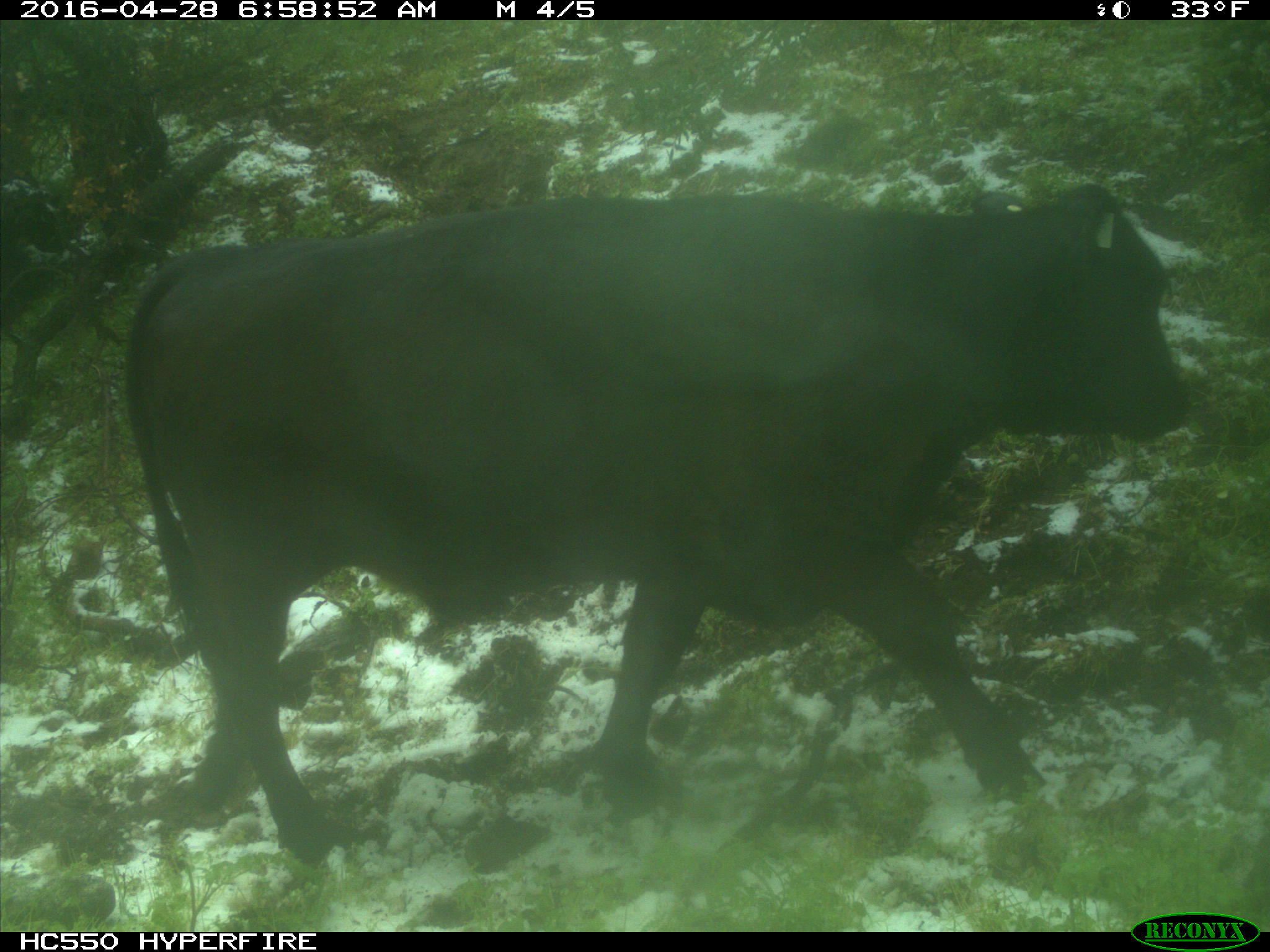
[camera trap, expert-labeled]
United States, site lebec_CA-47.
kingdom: Animalia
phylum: Chordata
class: Mammalia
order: Artiodactyla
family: Bovidae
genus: Bos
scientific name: Bos taurus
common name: domestic cow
Bos taurus (domestic cow).